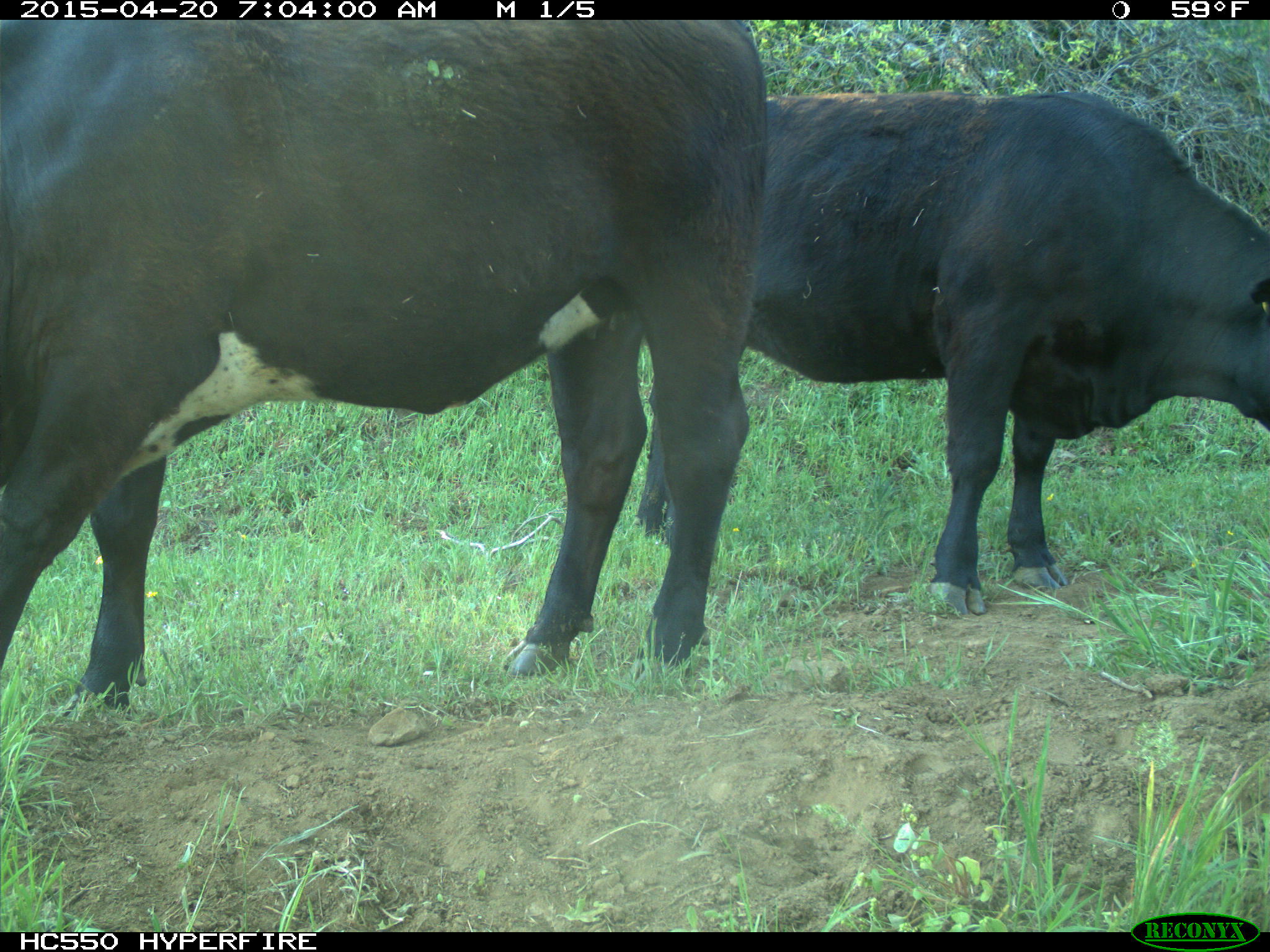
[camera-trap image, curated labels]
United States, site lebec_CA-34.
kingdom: Animalia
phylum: Chordata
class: Mammalia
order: Artiodactyla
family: Bovidae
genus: Bos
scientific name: Bos taurus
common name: domestic cow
Bos taurus (domestic cow).